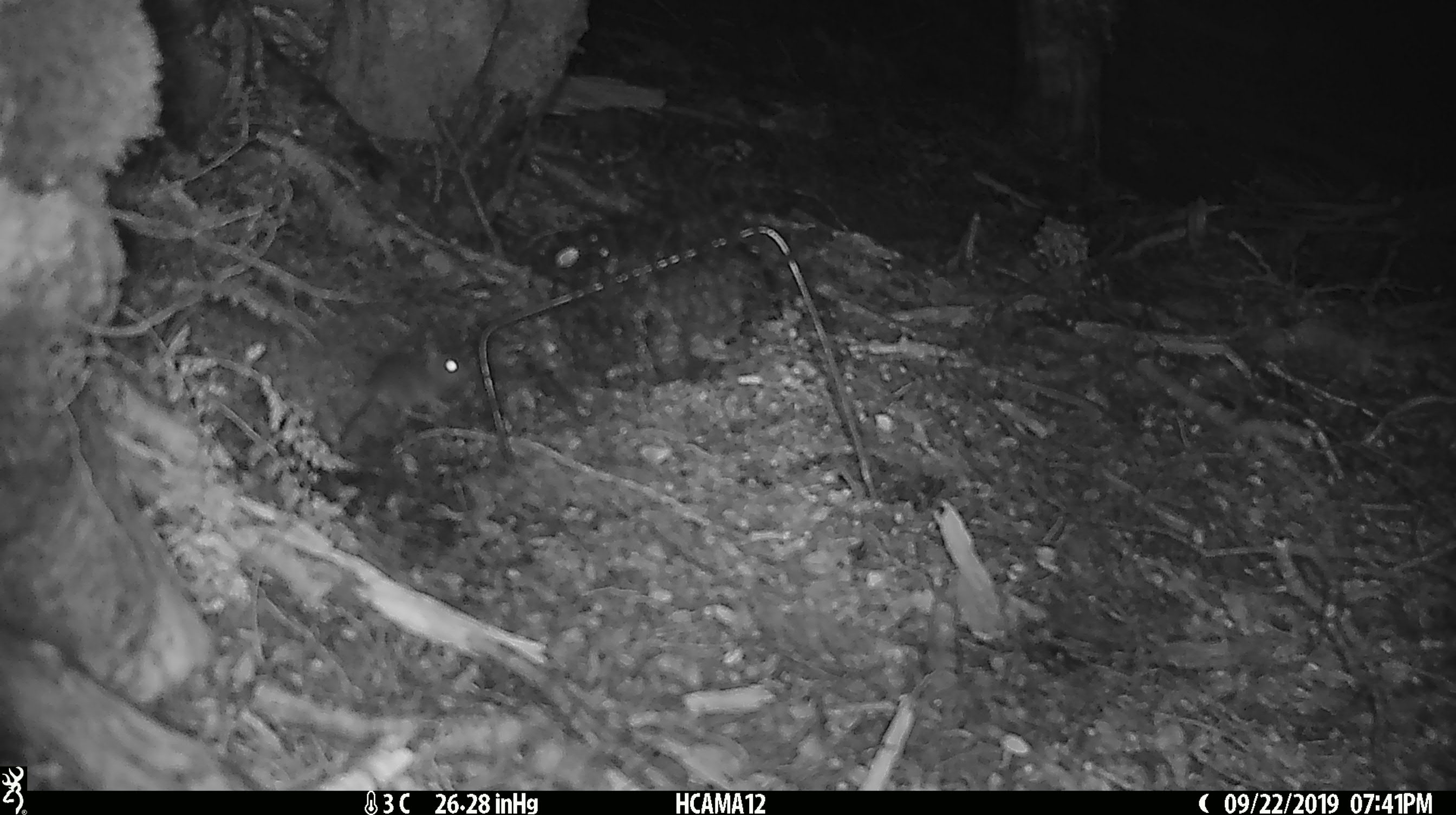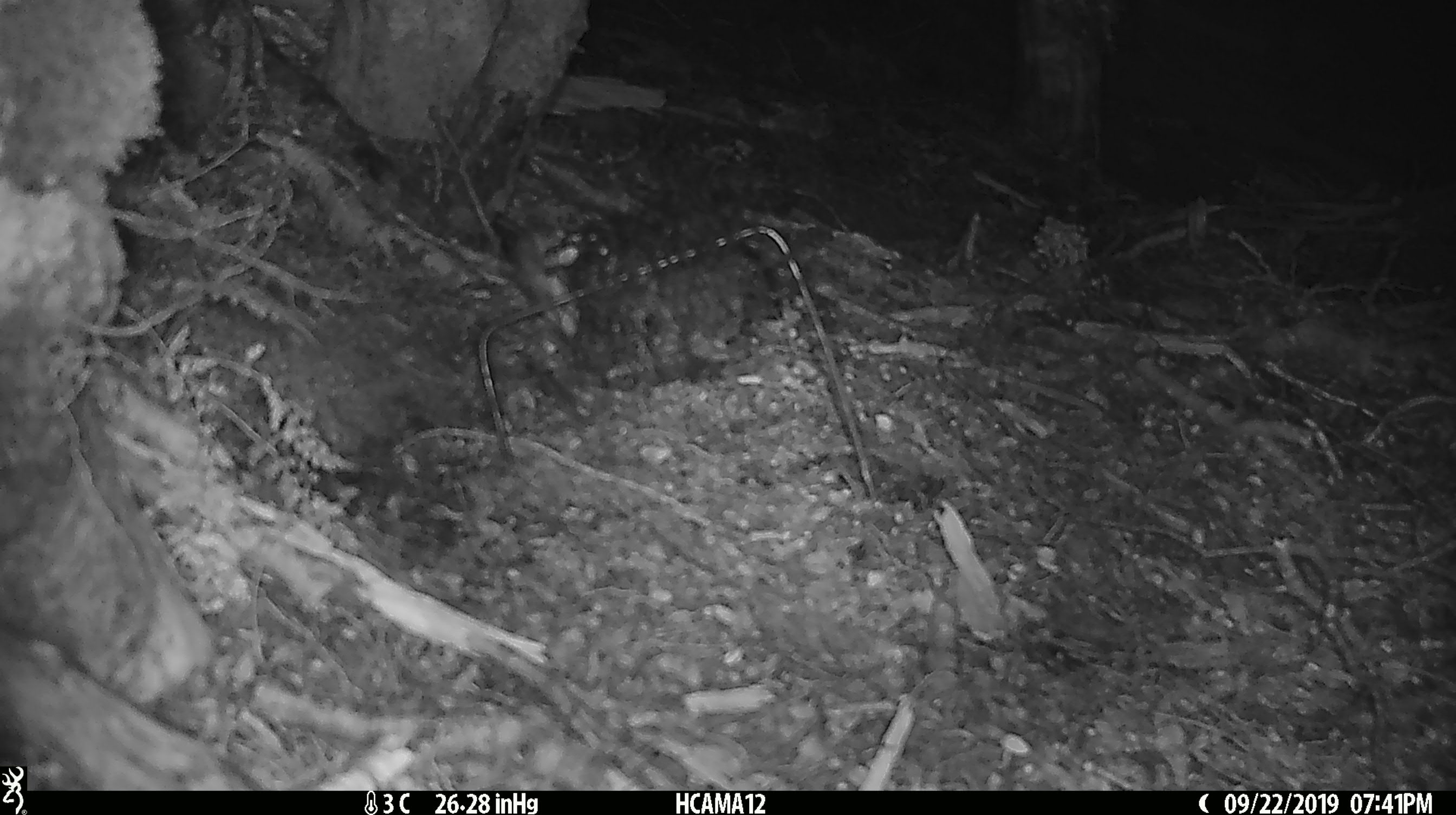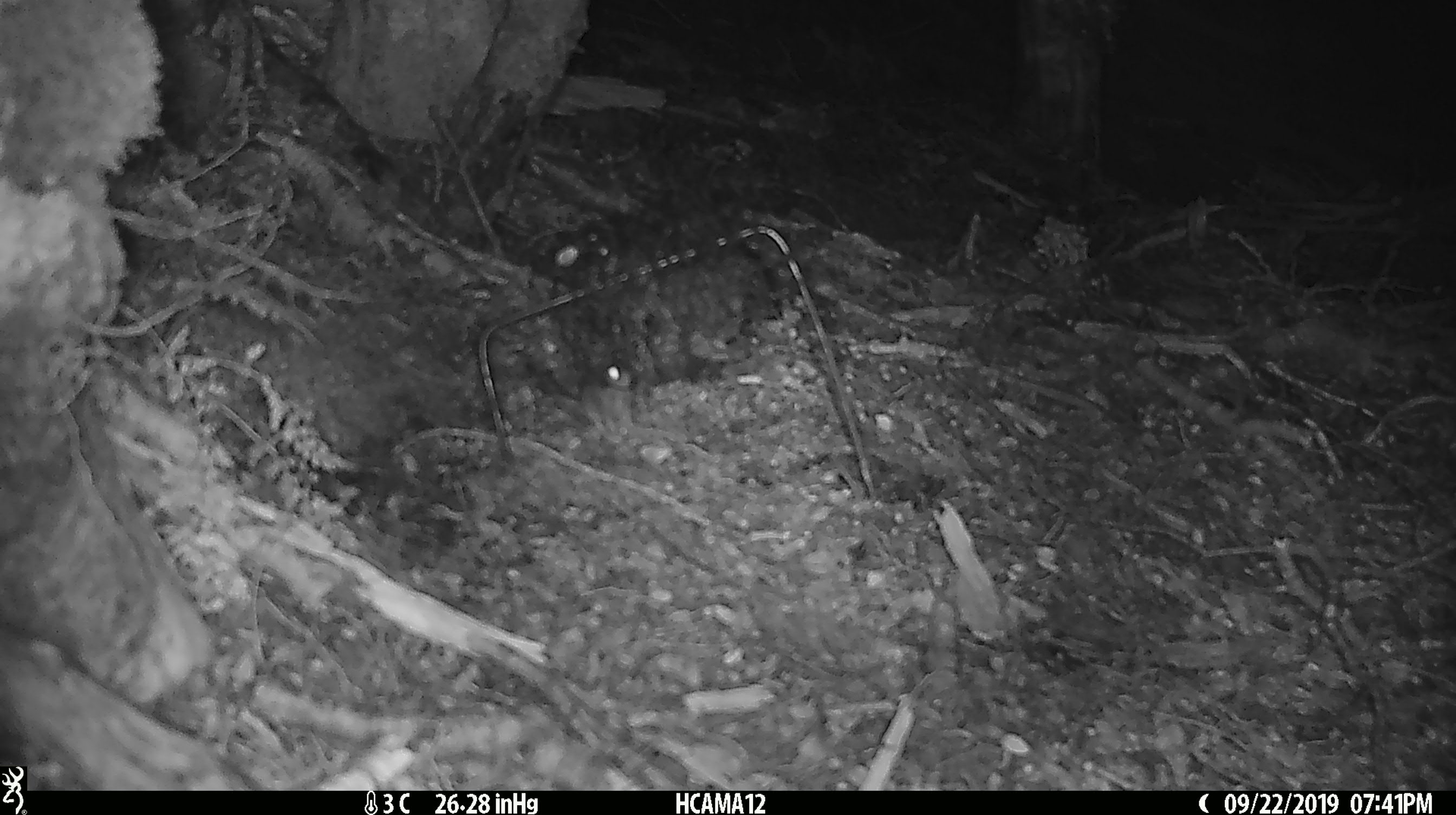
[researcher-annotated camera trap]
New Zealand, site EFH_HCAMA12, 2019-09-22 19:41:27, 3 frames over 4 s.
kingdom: Animalia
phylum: Chordata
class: Mammalia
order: Rodentia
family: Muridae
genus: Mus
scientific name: Mus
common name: mouse